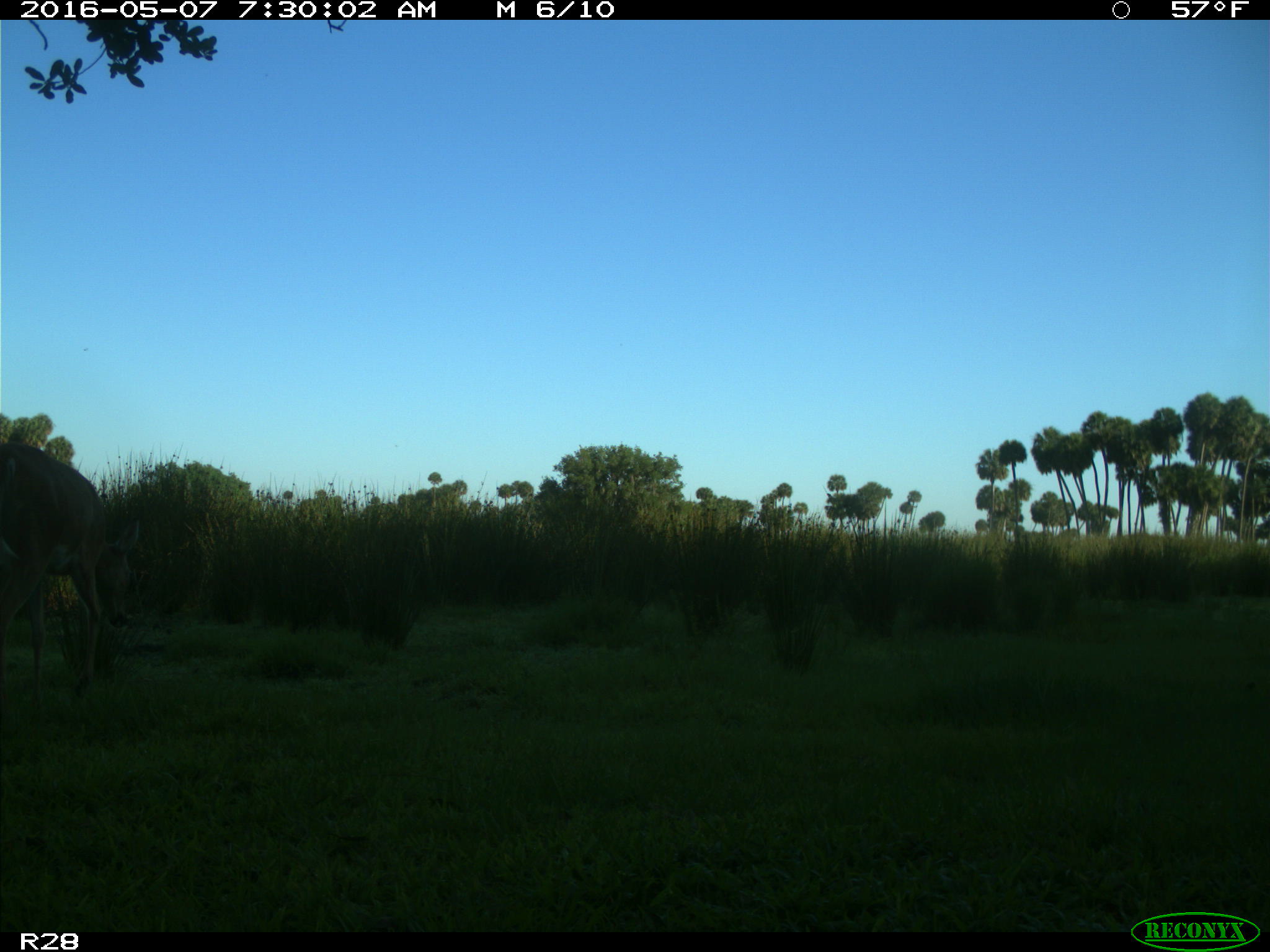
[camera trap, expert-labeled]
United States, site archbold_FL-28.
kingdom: Animalia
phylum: Chordata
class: Mammalia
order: Artiodactyla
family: Cervidae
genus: Odocoileus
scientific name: Odocoileus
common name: deer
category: unidentified deer